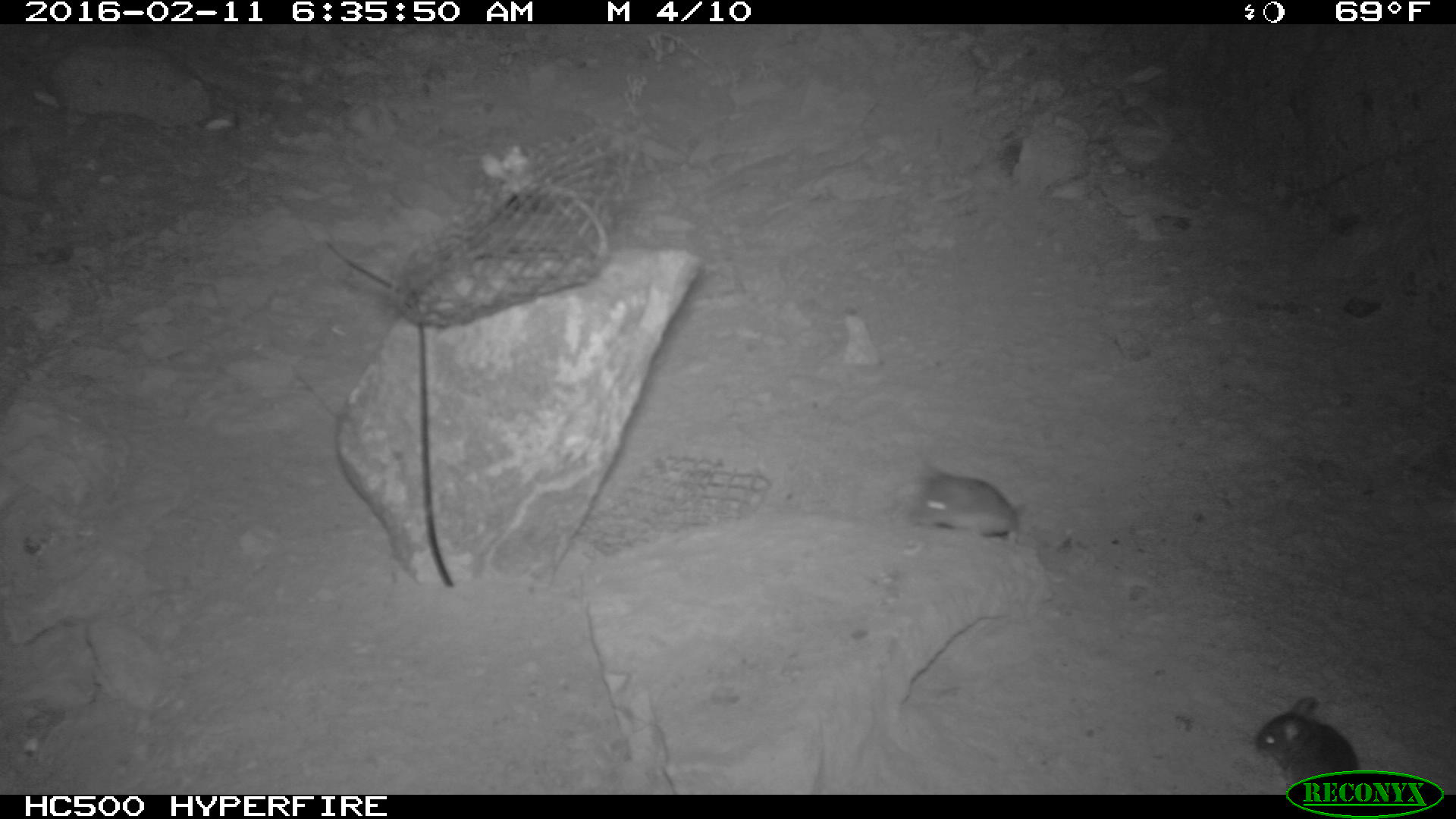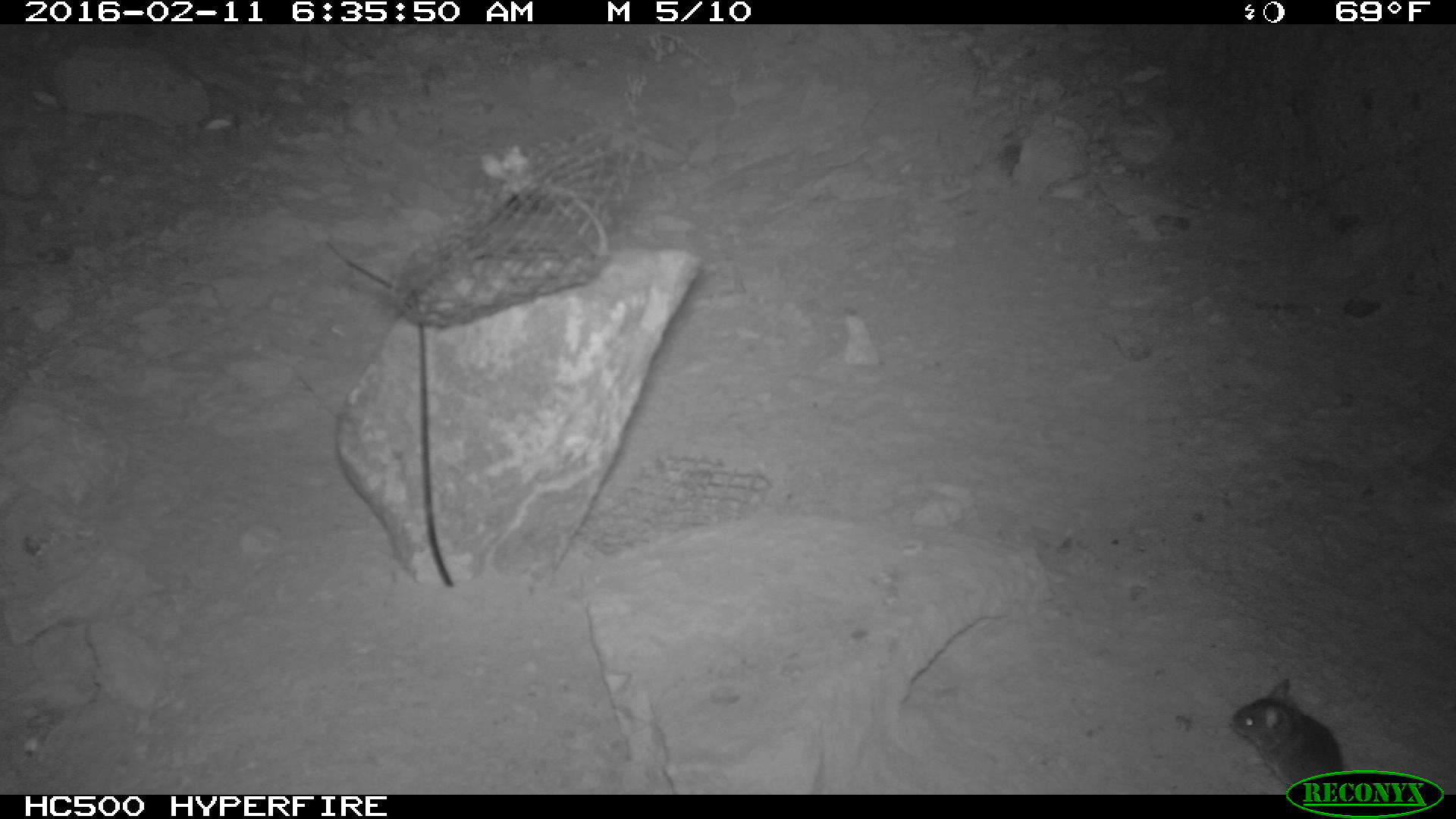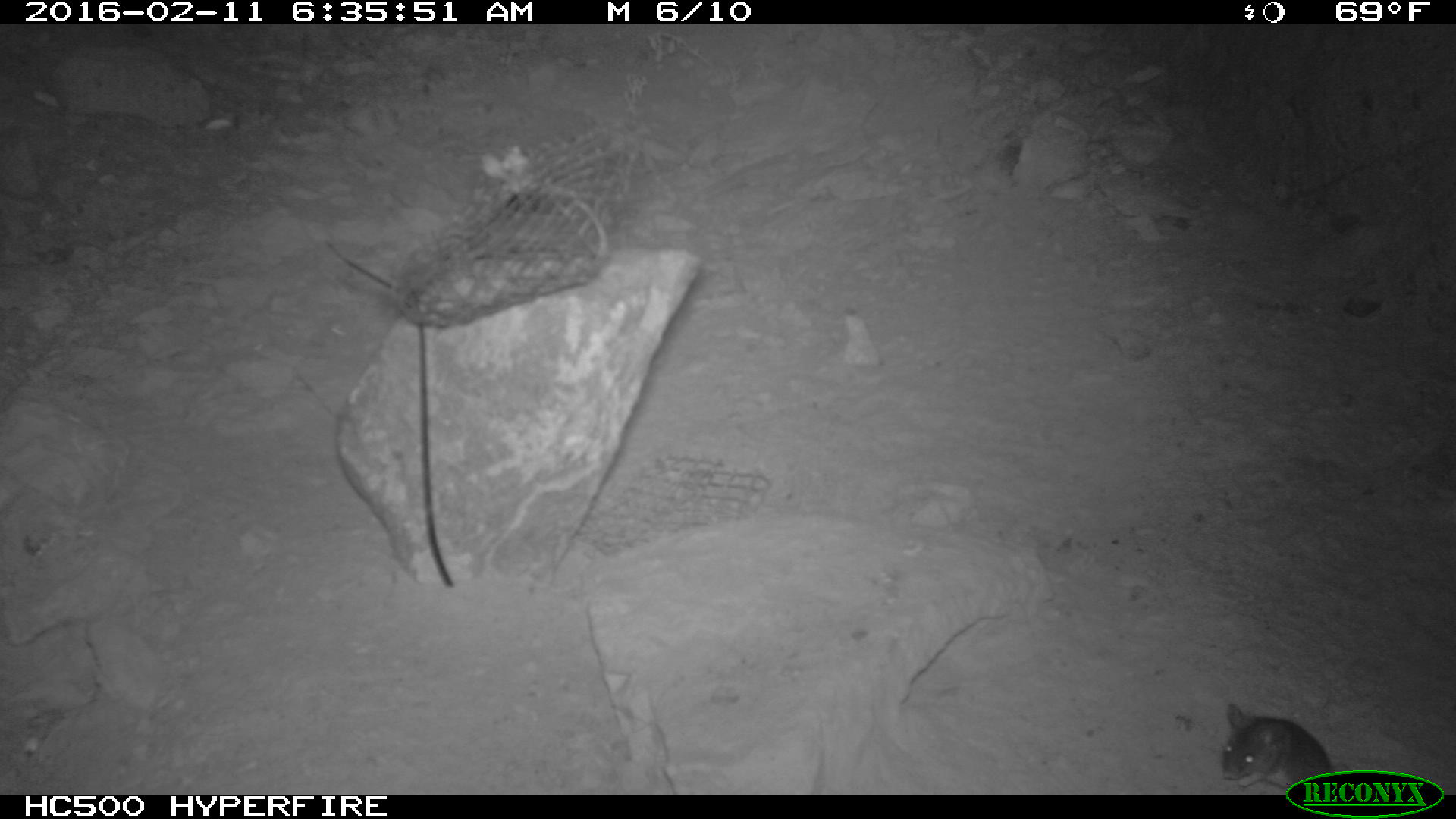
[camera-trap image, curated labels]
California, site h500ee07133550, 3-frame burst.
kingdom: Animalia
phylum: Chordata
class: Mammalia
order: Rodentia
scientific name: Rodentia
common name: rodent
Rodent (Rodentia).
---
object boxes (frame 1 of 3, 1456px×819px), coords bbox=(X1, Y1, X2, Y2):
rodent: bbox=(1254, 694, 1372, 795); bbox=(890, 466, 1020, 536)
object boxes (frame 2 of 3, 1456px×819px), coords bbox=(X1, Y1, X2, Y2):
rodent: bbox=(1228, 678, 1342, 788)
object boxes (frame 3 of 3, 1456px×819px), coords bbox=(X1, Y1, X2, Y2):
rodent: bbox=(1221, 704, 1338, 793)